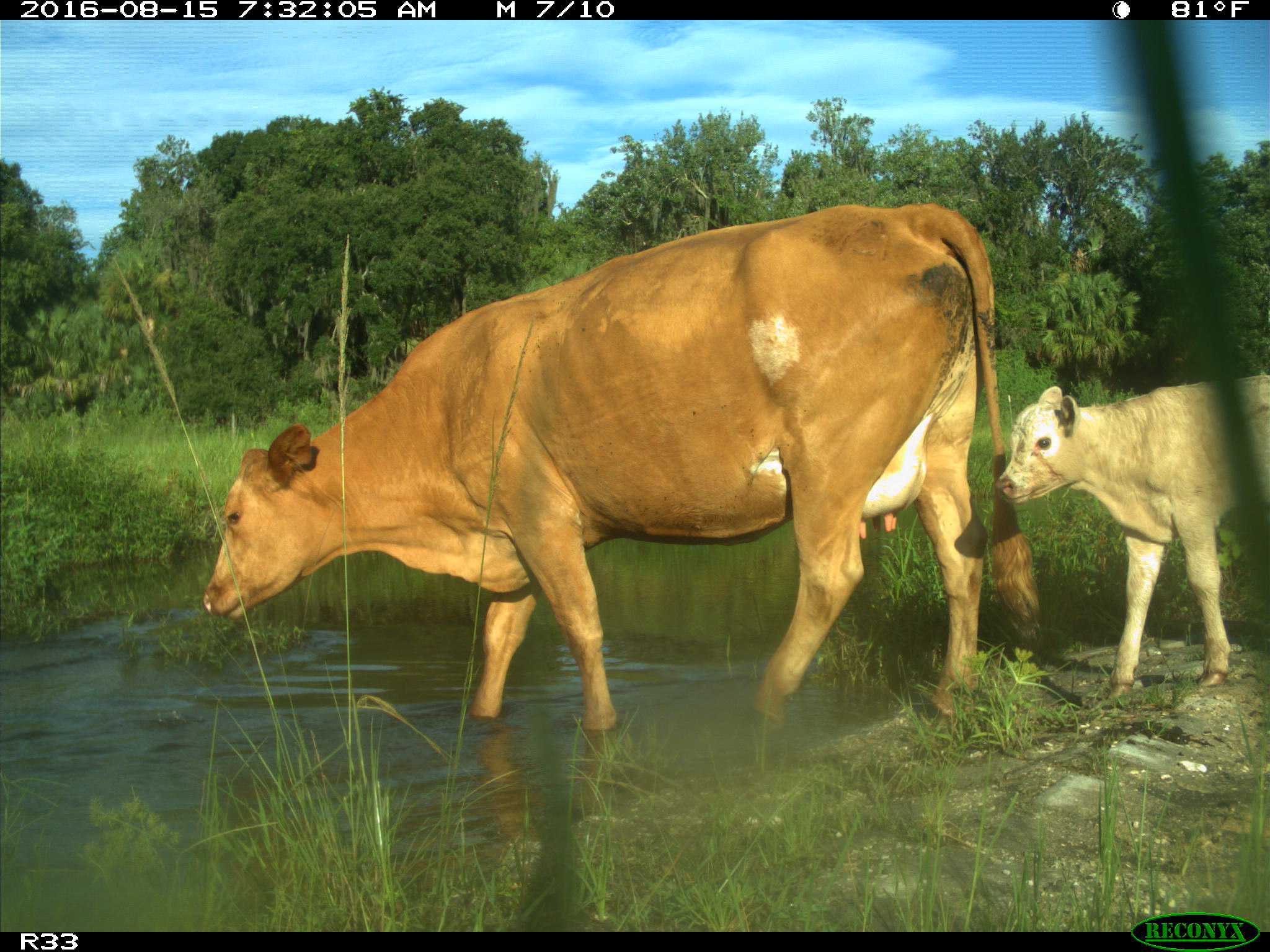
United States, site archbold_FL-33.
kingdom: Animalia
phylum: Chordata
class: Mammalia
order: Artiodactyla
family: Bovidae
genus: Bos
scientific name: Bos taurus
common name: domestic cow